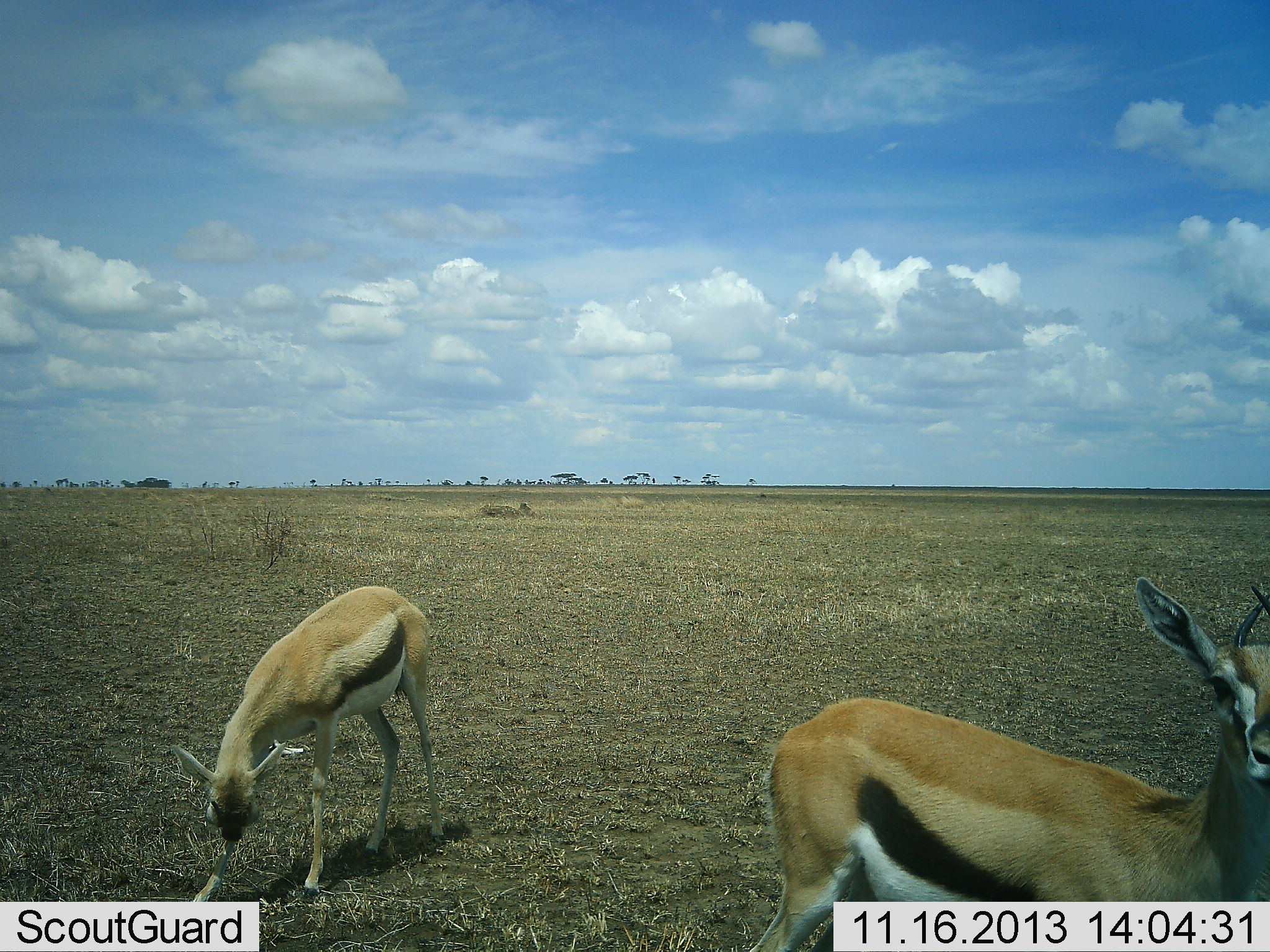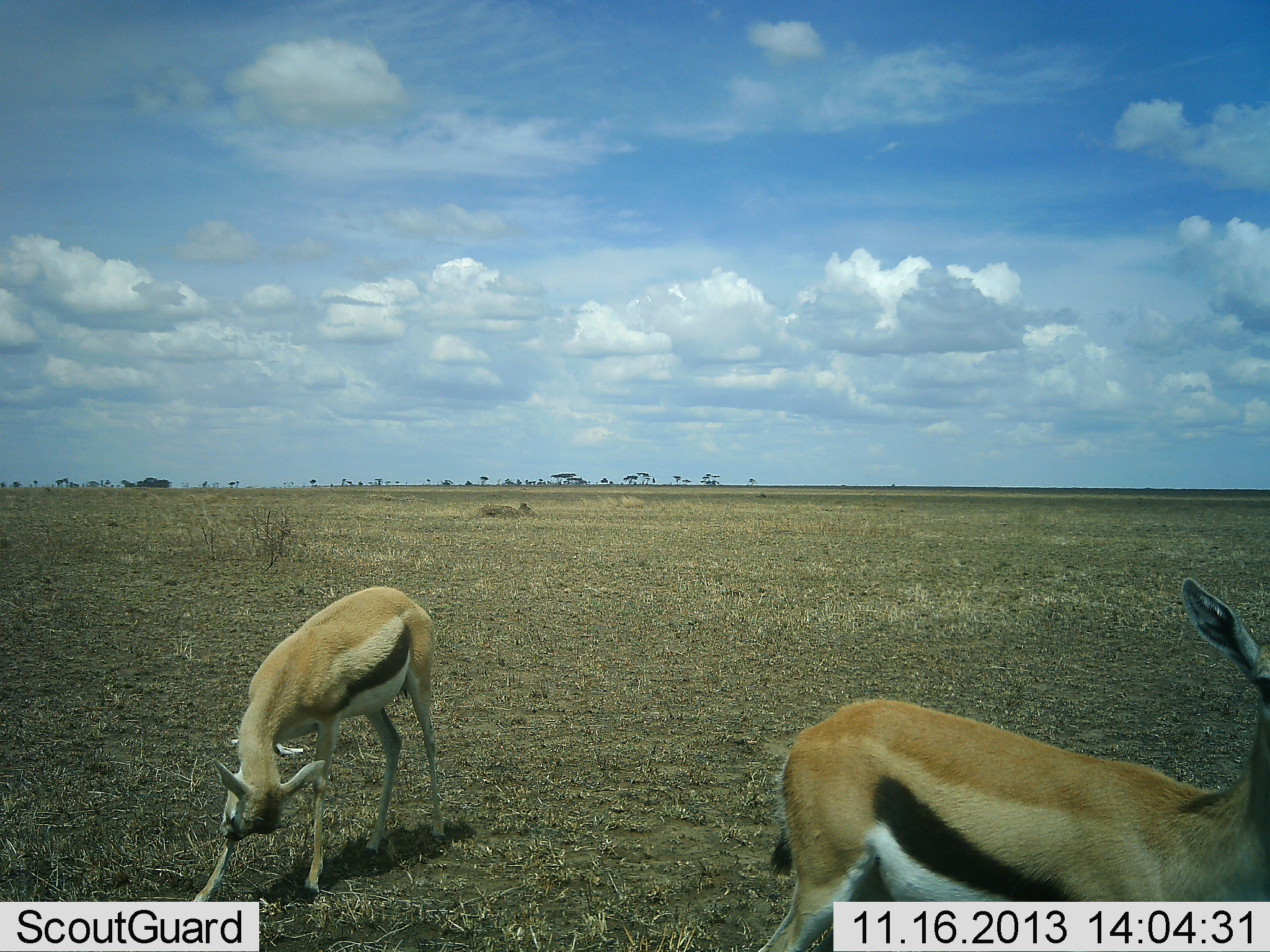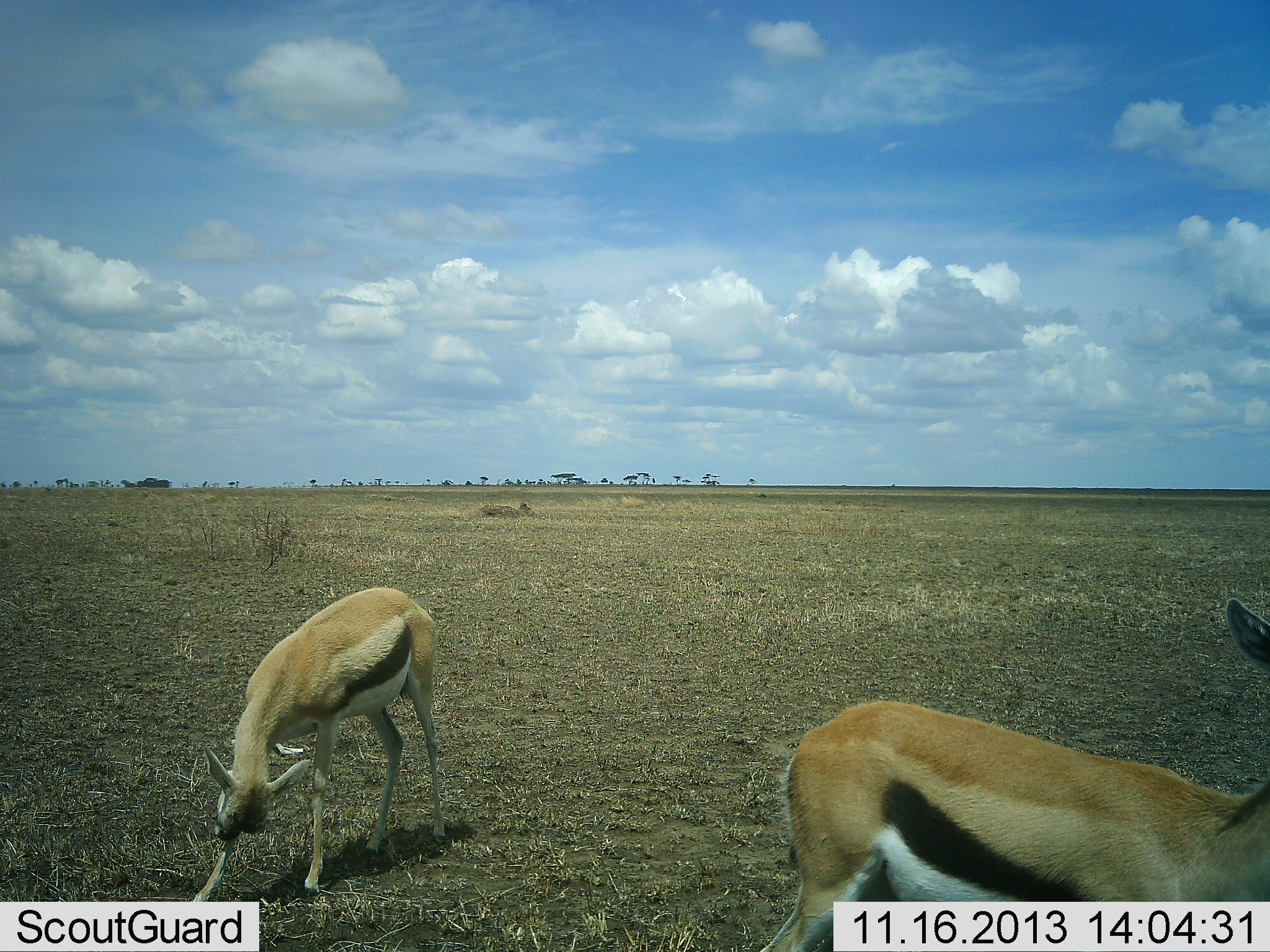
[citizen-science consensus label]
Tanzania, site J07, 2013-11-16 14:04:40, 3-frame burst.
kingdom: Animalia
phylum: Chordata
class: Mammalia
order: Artiodactyla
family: Bovidae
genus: Eudorcas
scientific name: Eudorcas thomsonii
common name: thomson's gazelle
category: gazellethomsons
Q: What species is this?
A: Gazellethomsons (thomson's gazelle) (Eudorcas thomsonii).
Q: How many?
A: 2.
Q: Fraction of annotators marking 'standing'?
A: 70%.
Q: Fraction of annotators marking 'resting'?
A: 0%.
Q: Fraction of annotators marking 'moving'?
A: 20%.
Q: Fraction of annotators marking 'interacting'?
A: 0%.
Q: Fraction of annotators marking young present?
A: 10%.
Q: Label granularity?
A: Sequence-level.